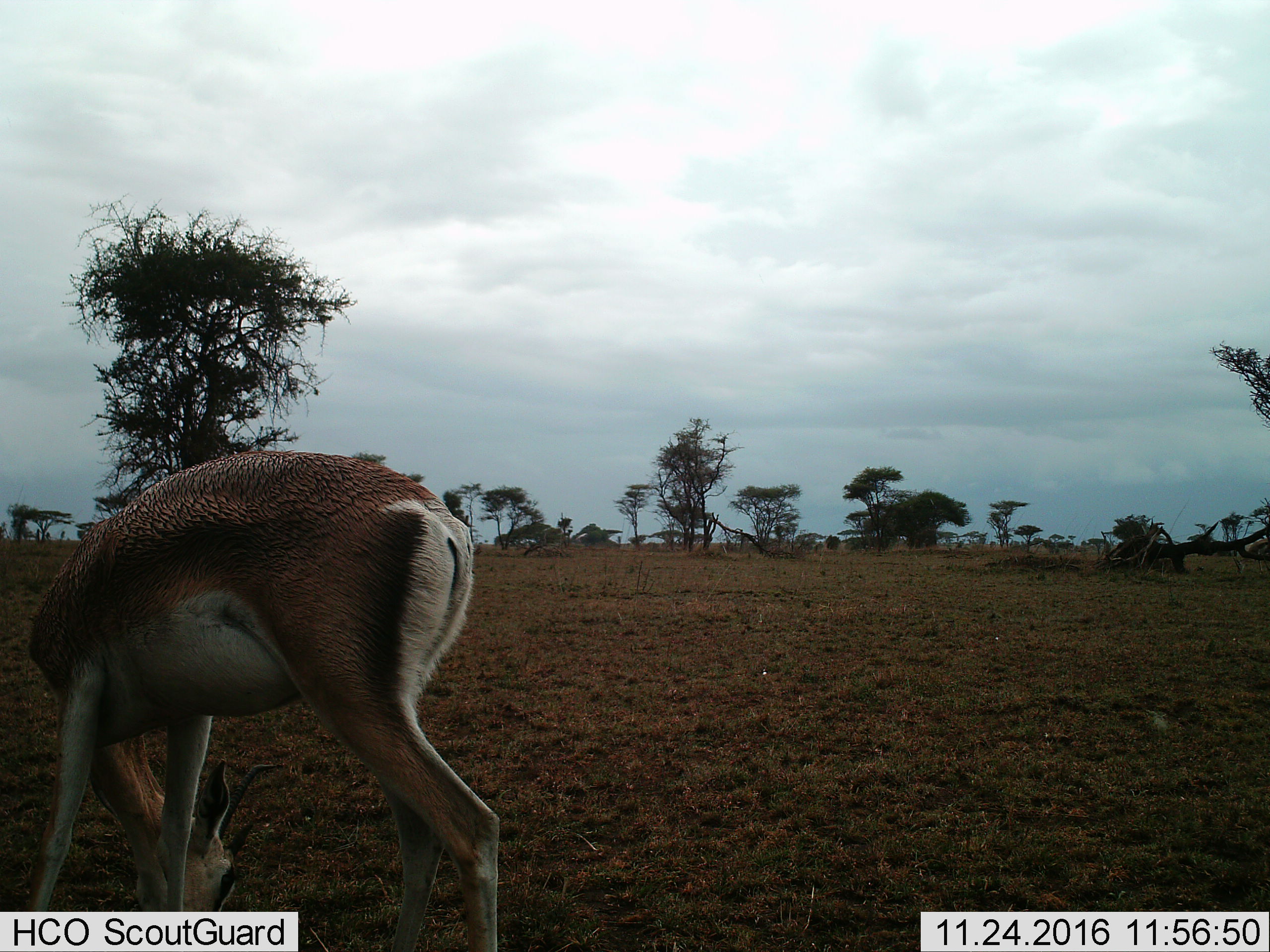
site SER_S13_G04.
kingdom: Animalia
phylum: Chordata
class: Mammalia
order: Artiodactyla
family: Bovidae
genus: Nanger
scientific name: Nanger granti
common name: grant's gazelle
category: gazellegrants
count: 1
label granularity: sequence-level